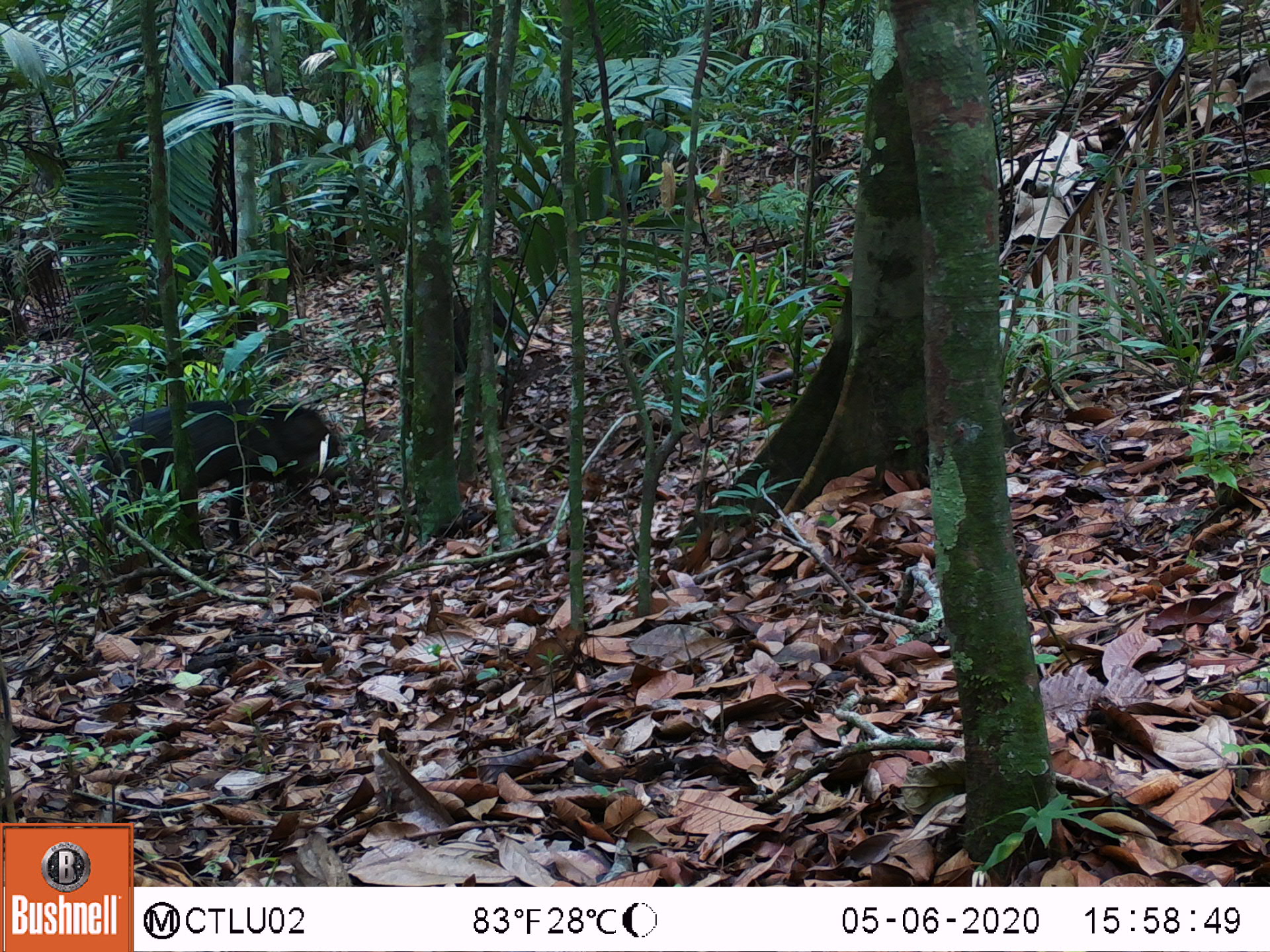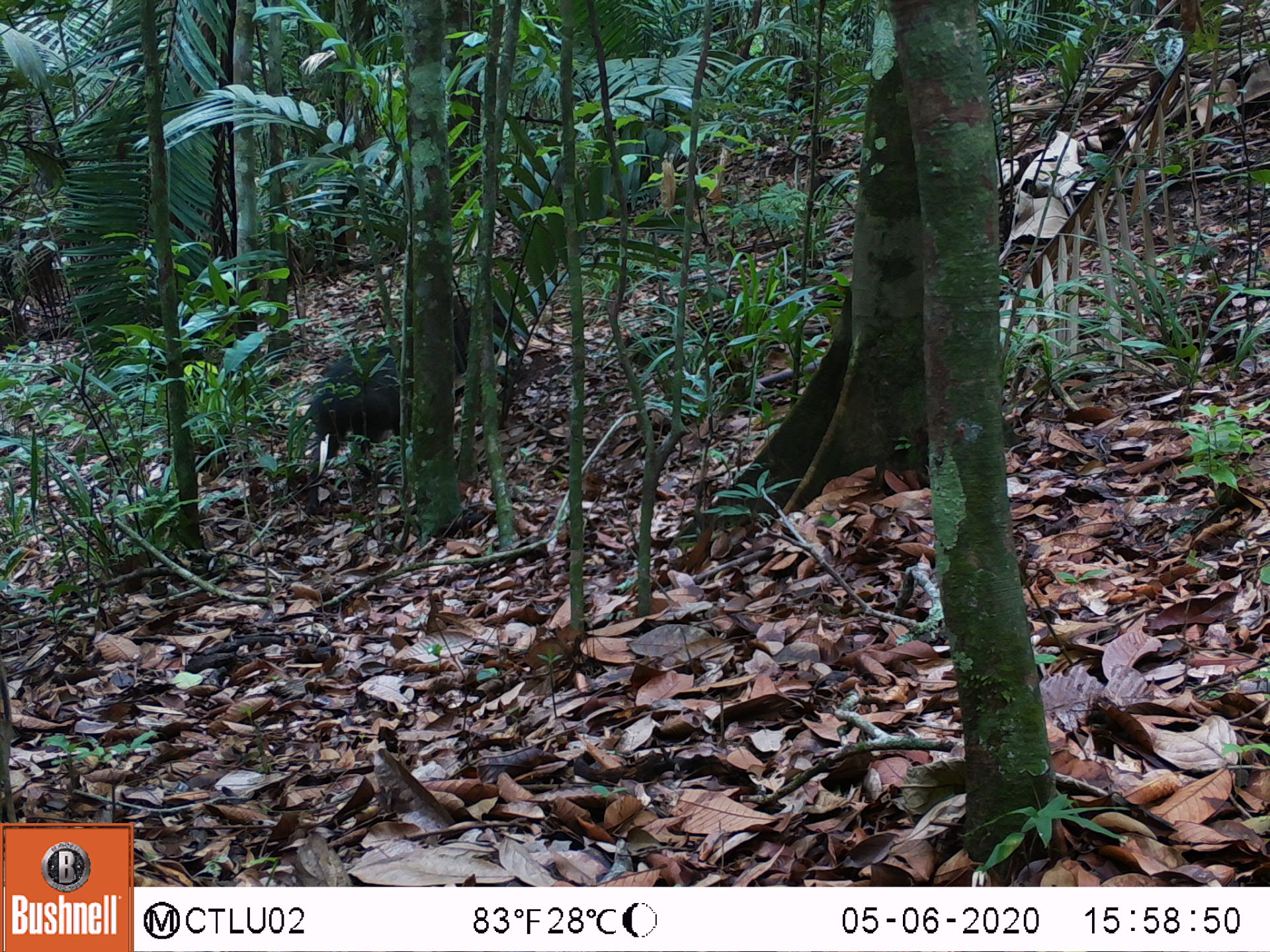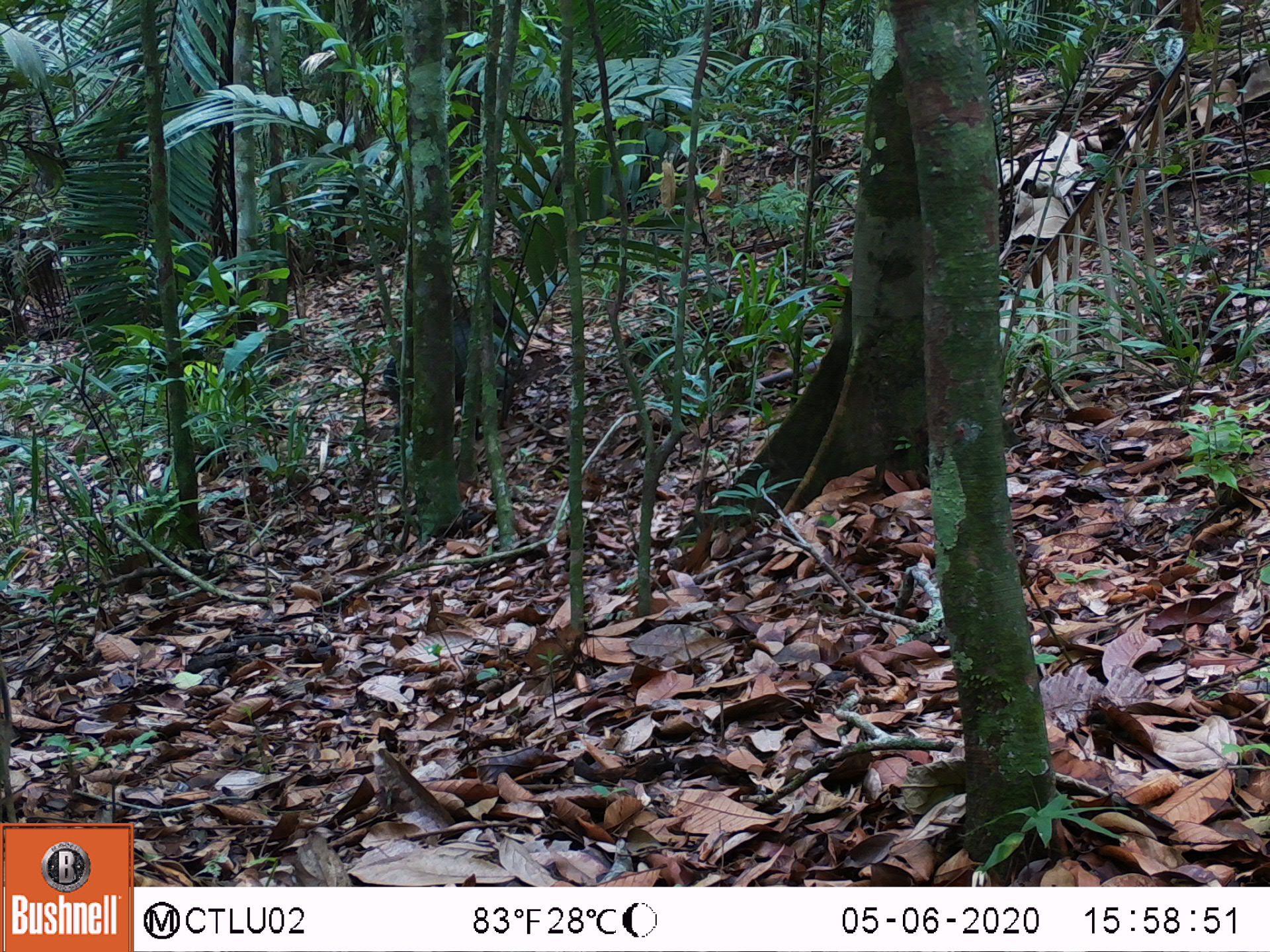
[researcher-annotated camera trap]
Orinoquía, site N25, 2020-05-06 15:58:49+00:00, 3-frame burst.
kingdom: Animalia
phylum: Chordata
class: Mammalia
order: Artiodactyla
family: Tayassuidae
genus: Pecari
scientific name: Pecari tajacu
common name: collared peccary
Collared peccary (Pecari tajacu).